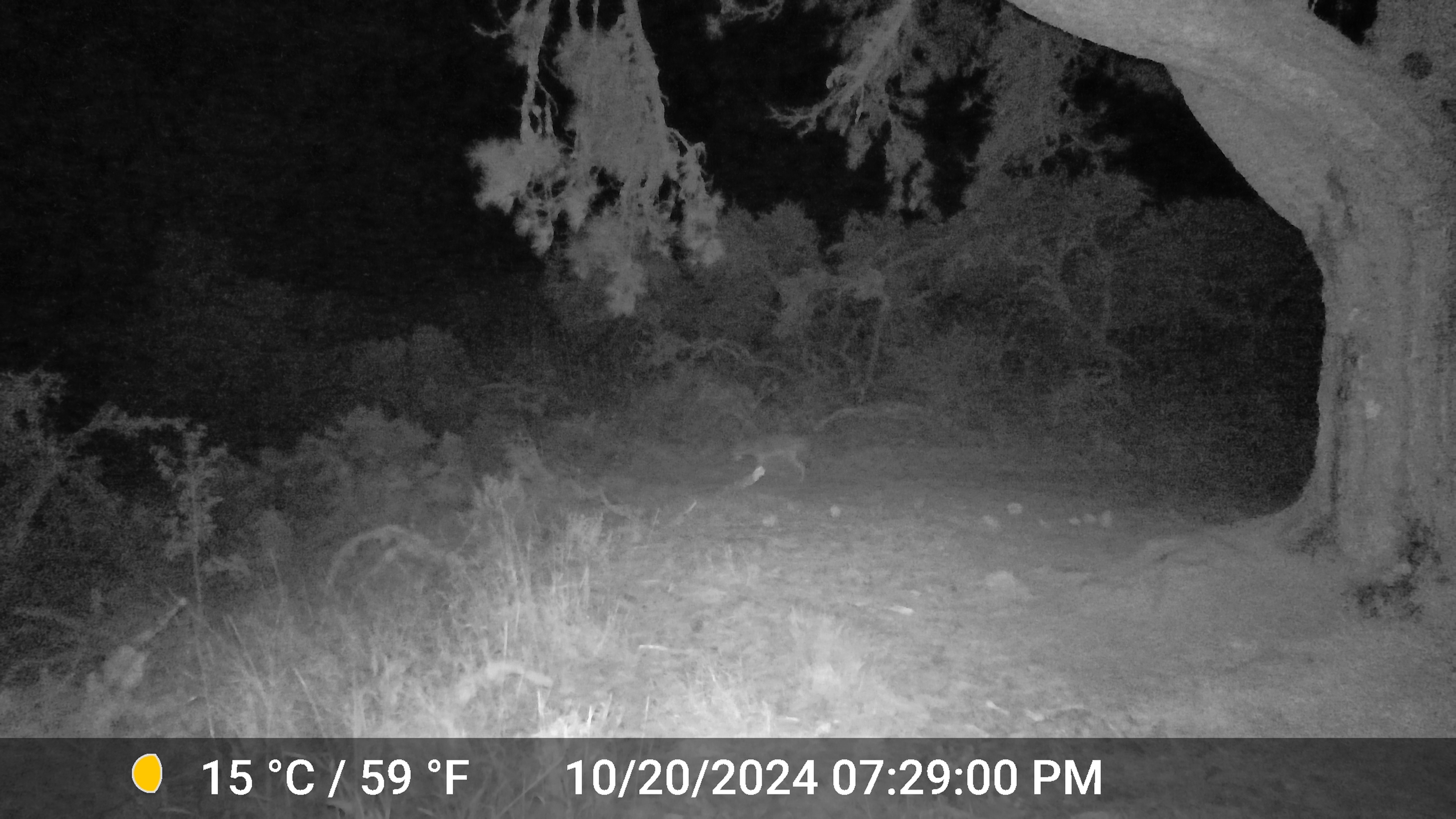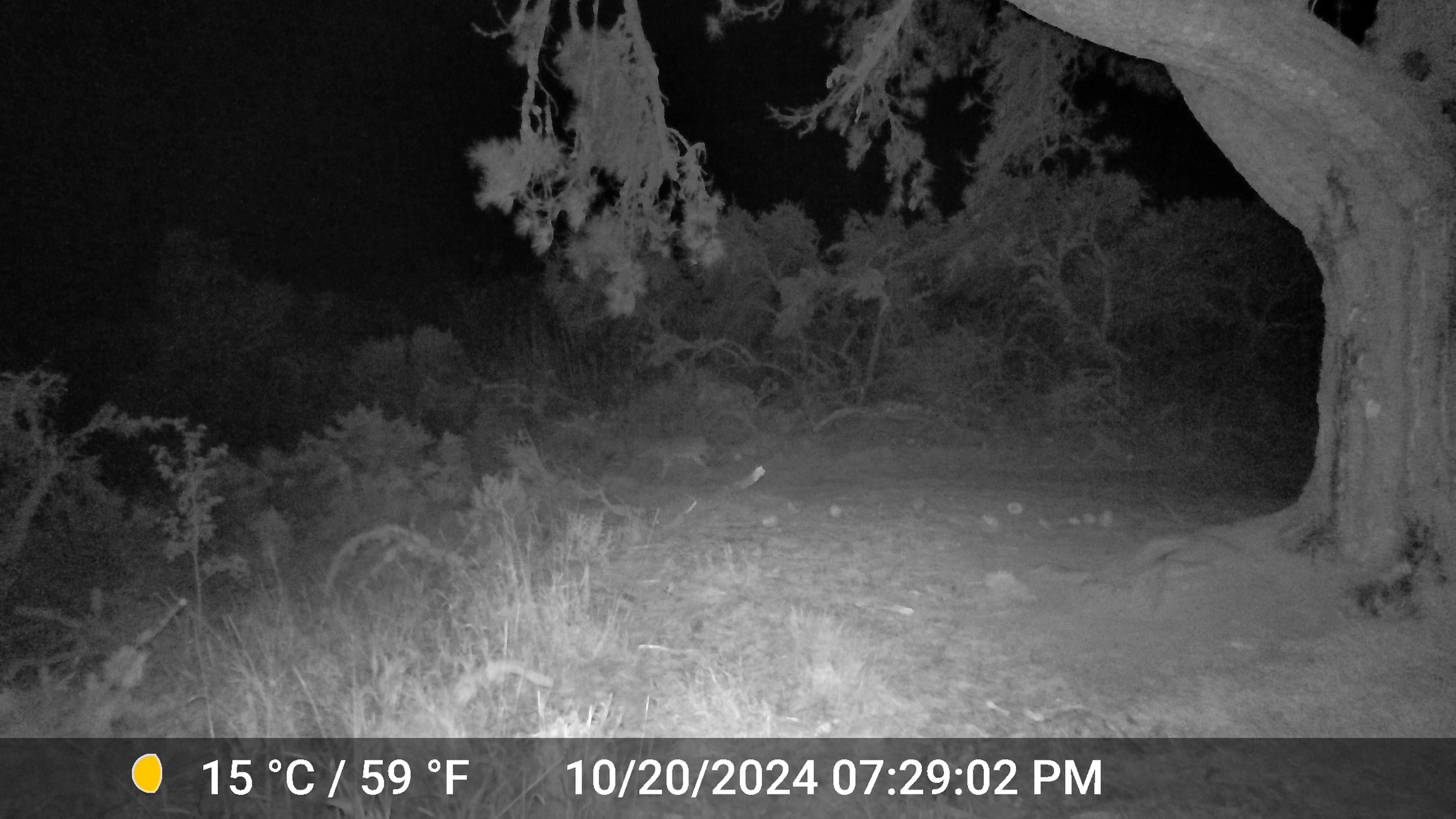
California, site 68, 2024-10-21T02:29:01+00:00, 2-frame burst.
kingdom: Animalia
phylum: Chordata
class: Mammalia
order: Carnivora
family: Canidae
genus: Canis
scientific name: Canis latrans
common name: coyote